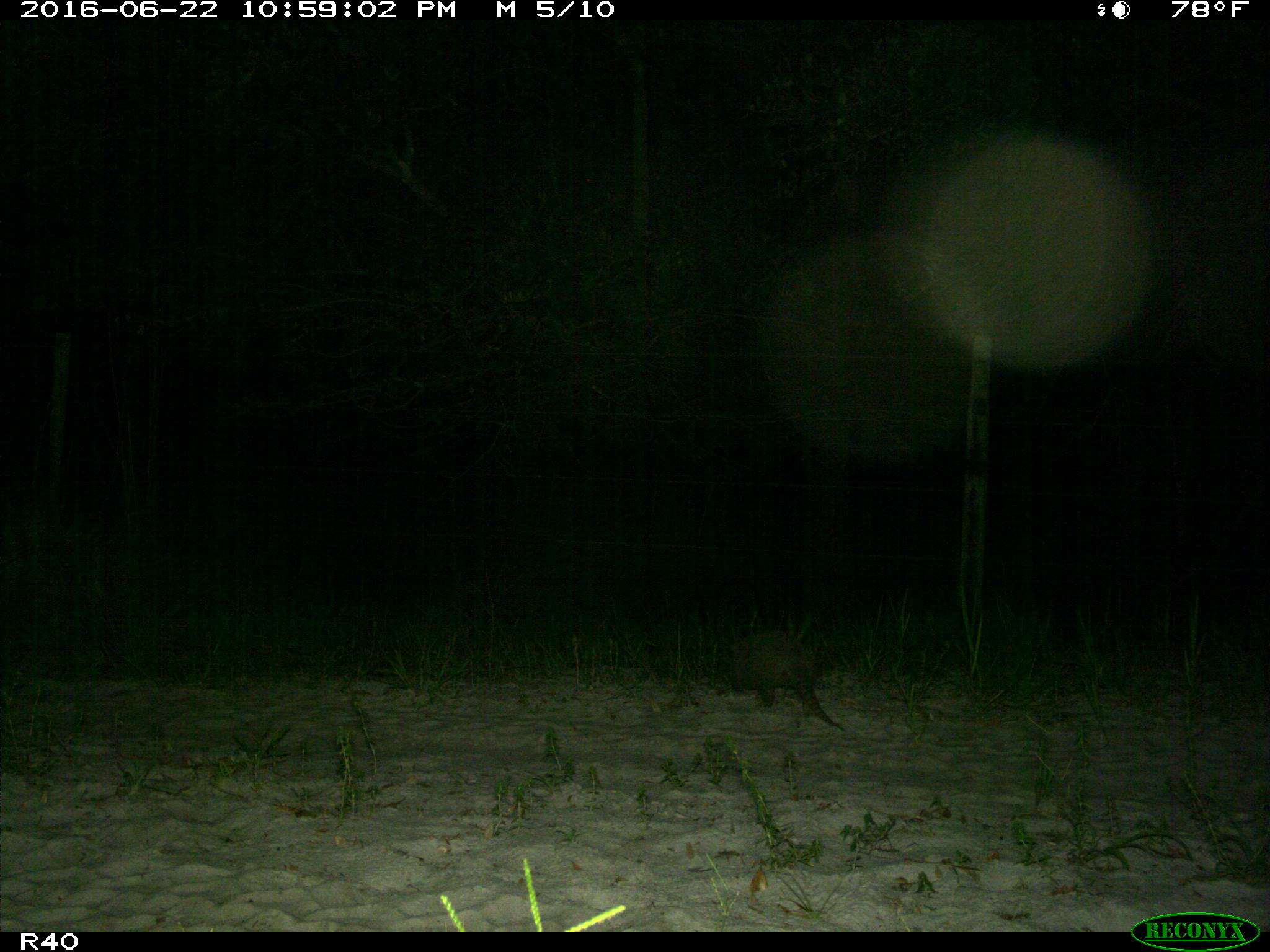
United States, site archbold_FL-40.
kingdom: Animalia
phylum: Chordata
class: Mammalia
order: Cingulata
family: Dasypodidae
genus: Dasypus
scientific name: Dasypus novemcinctus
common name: nine-banded armadillo